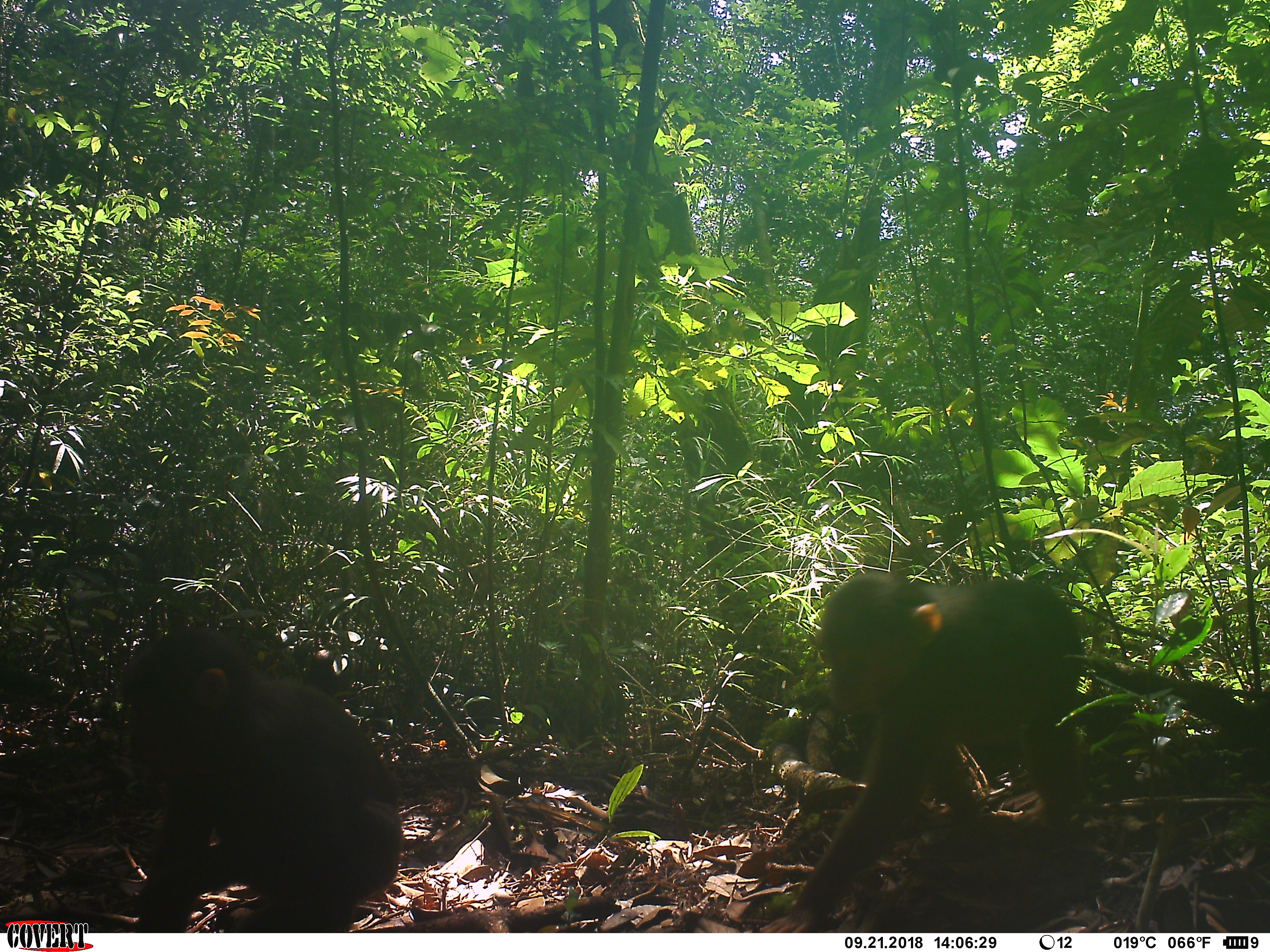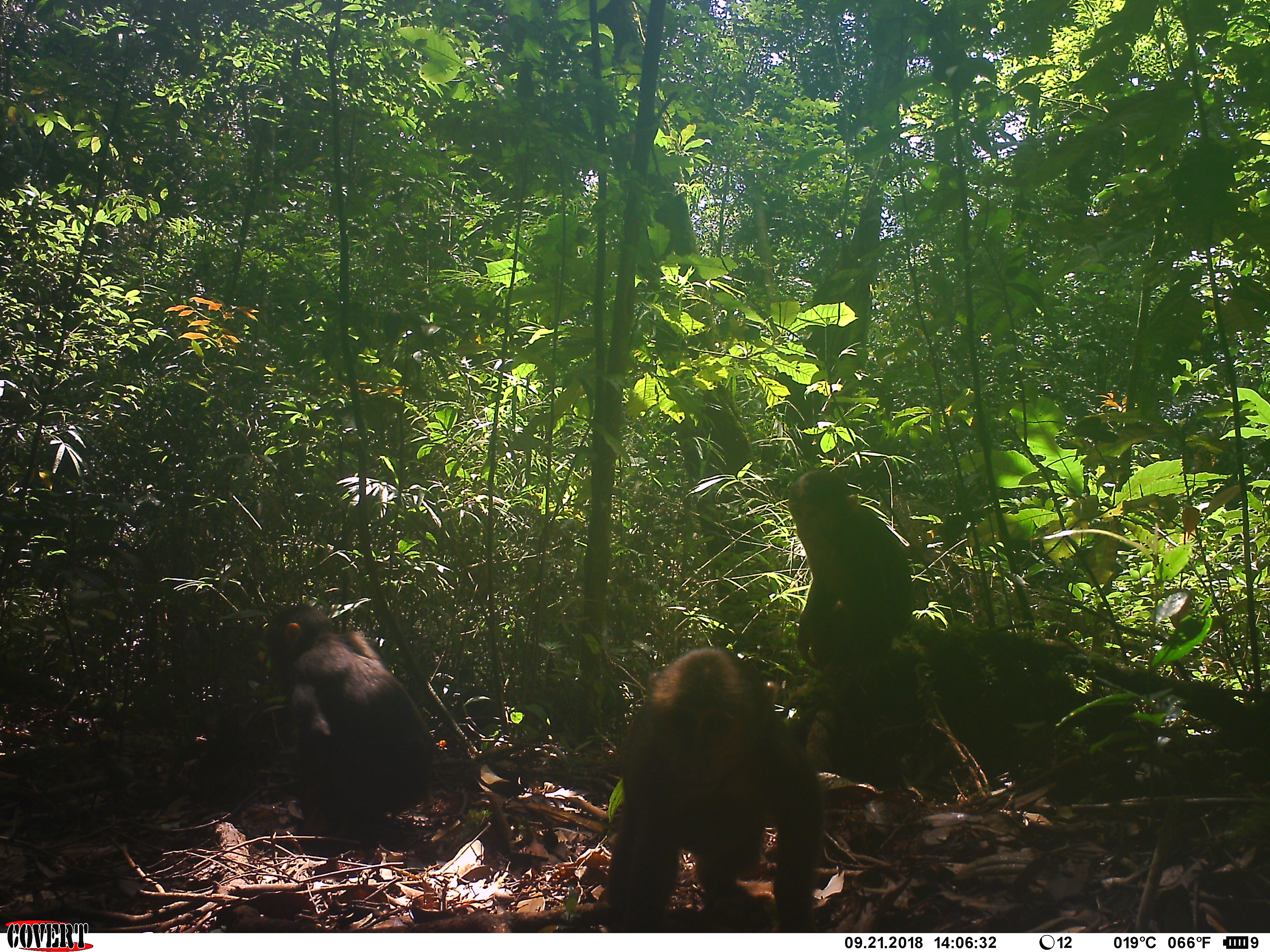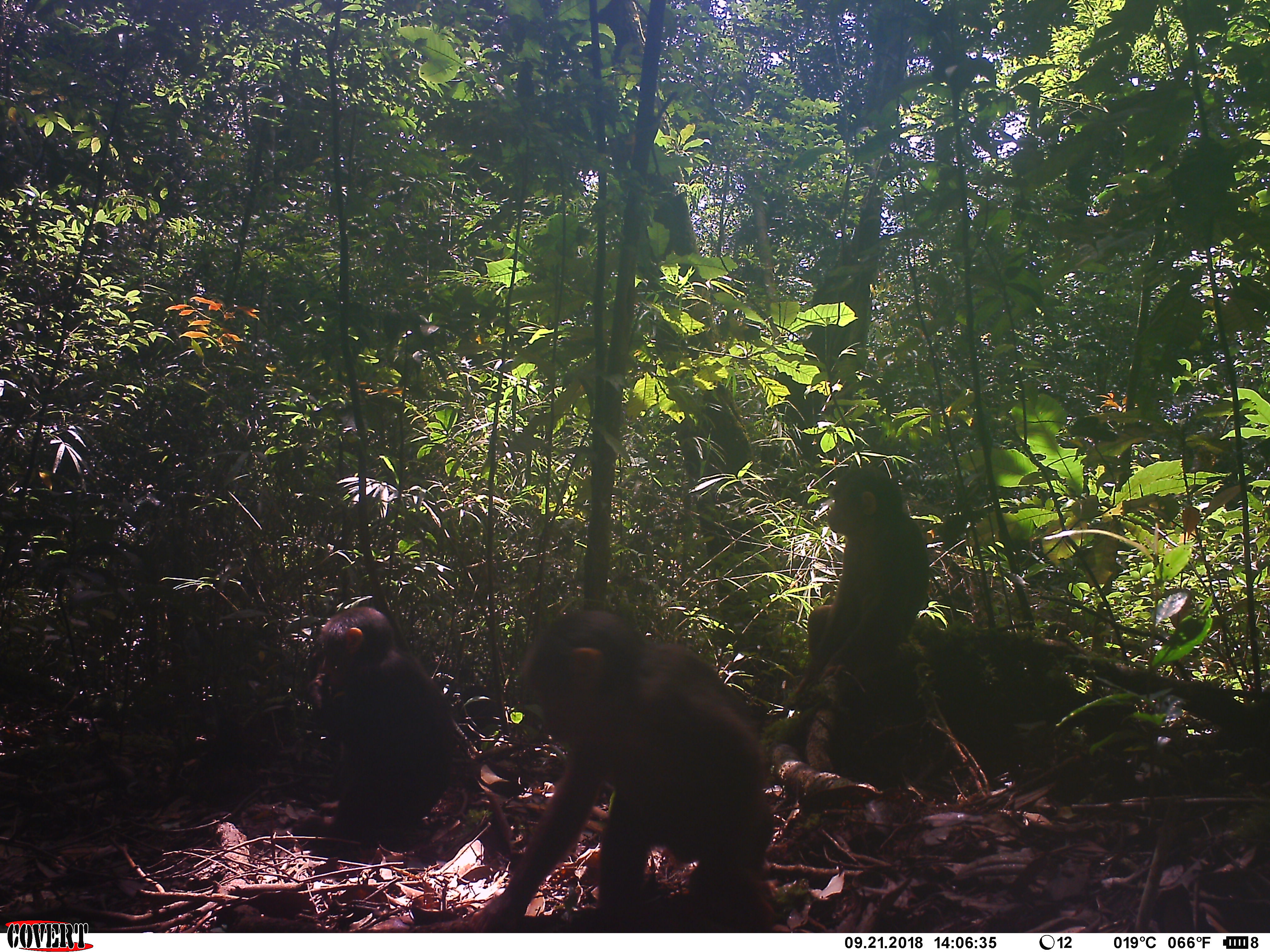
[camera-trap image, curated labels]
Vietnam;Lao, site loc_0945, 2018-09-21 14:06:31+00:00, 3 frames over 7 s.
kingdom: Animalia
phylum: Chordata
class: Mammalia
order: Primates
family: Cercopithecidae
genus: Macaca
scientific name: Macaca arctoides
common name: stump-tailed macaque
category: stump tailed macaque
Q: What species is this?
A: Stump tailed macaque (stump-tailed macaque) (Macaca arctoides).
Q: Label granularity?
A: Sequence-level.